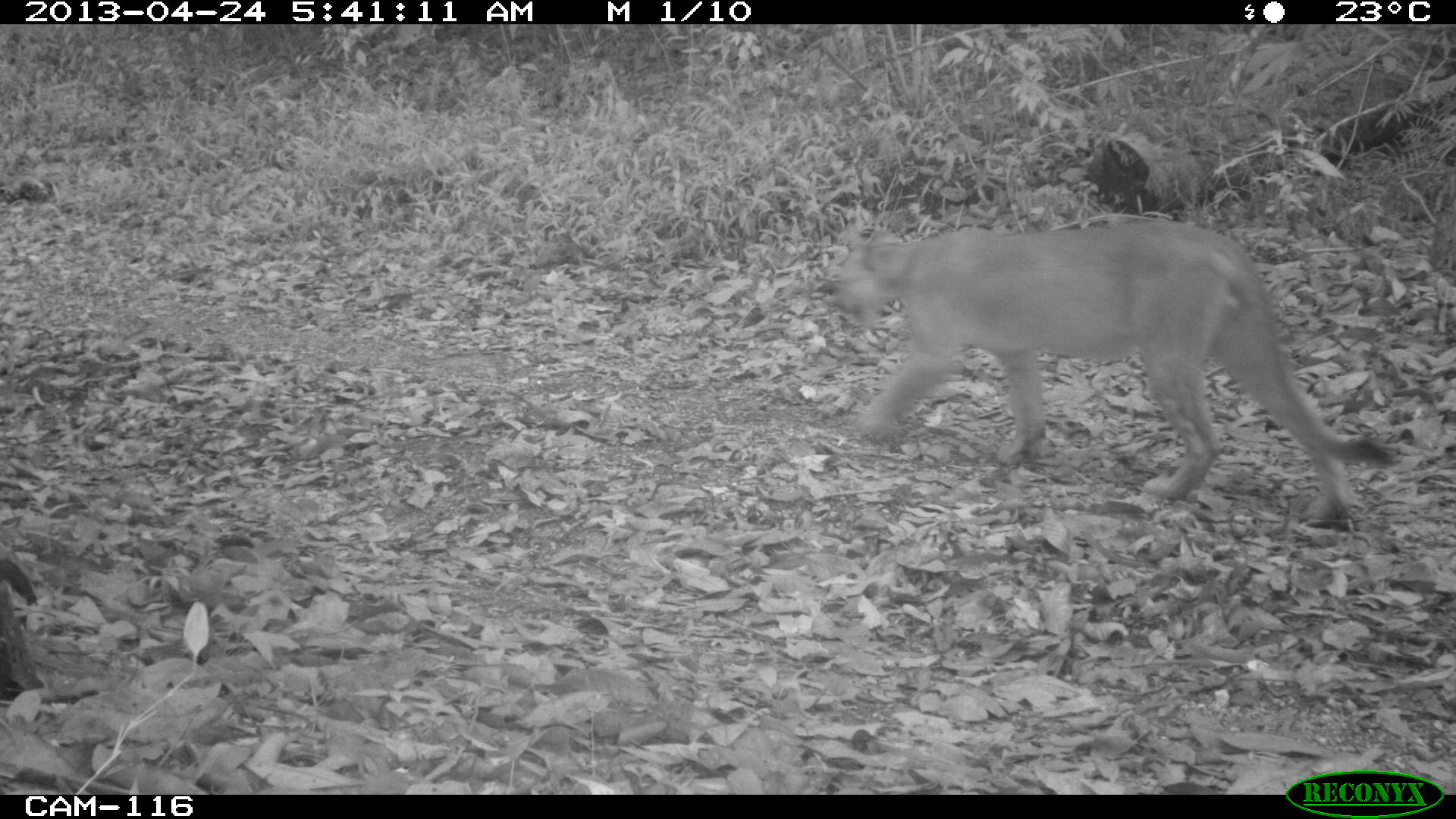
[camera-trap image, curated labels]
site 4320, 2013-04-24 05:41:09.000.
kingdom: Animalia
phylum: Chordata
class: Mammalia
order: Carnivora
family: Felidae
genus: Puma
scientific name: Puma concolor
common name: mountain lion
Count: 1.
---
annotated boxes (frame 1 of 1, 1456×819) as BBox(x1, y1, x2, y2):
puma concolor: BBox(828, 216, 1404, 527)